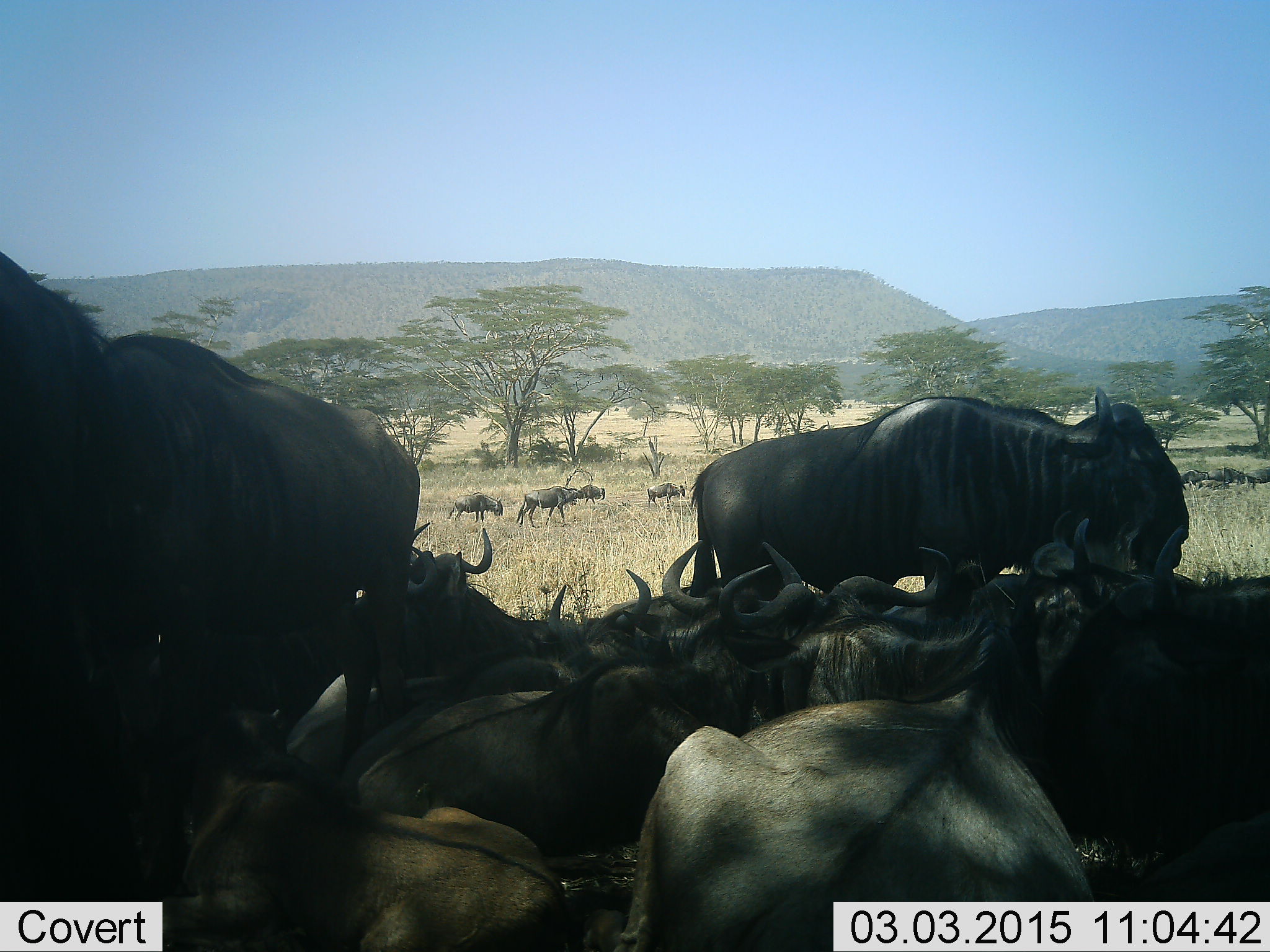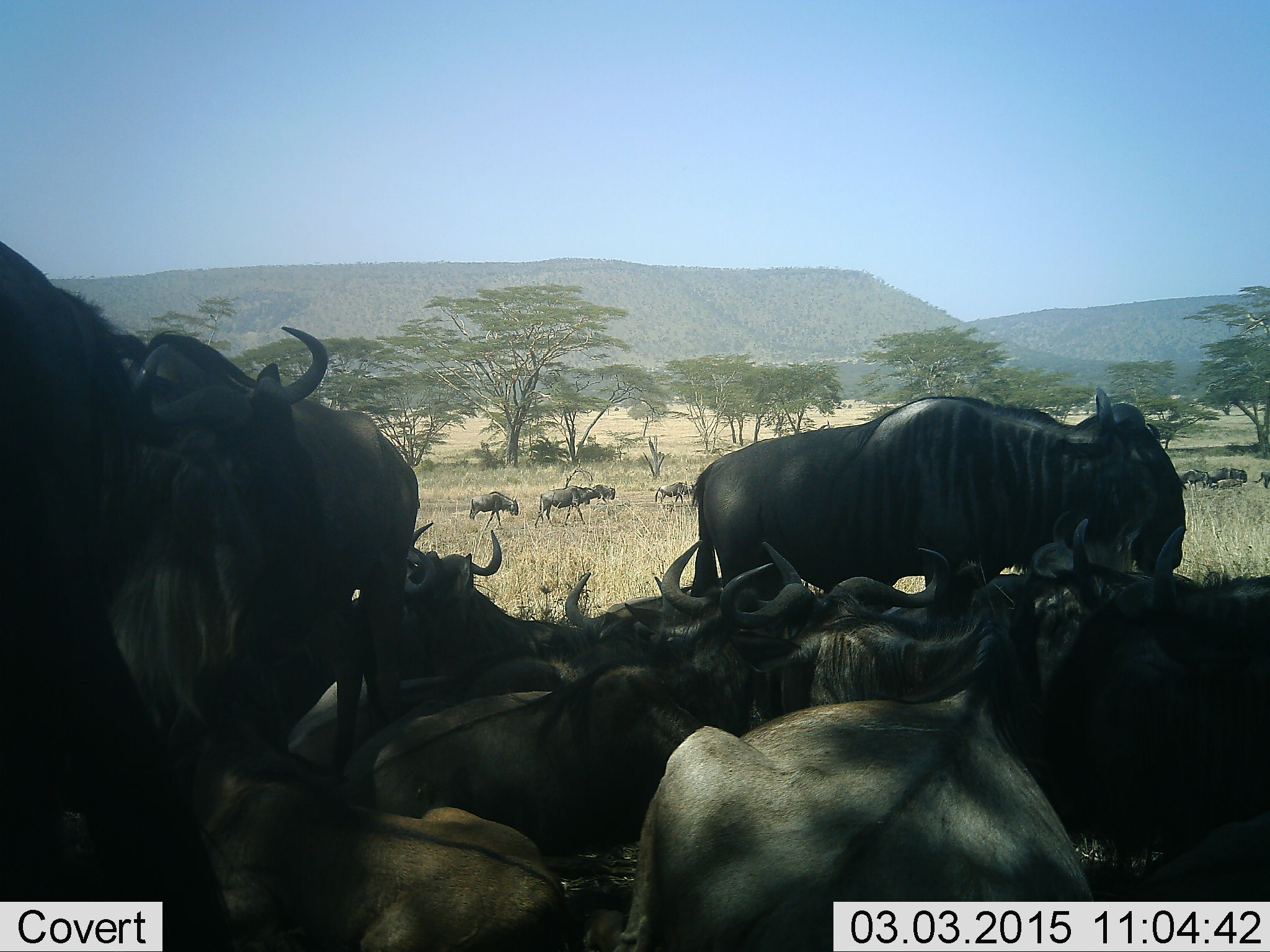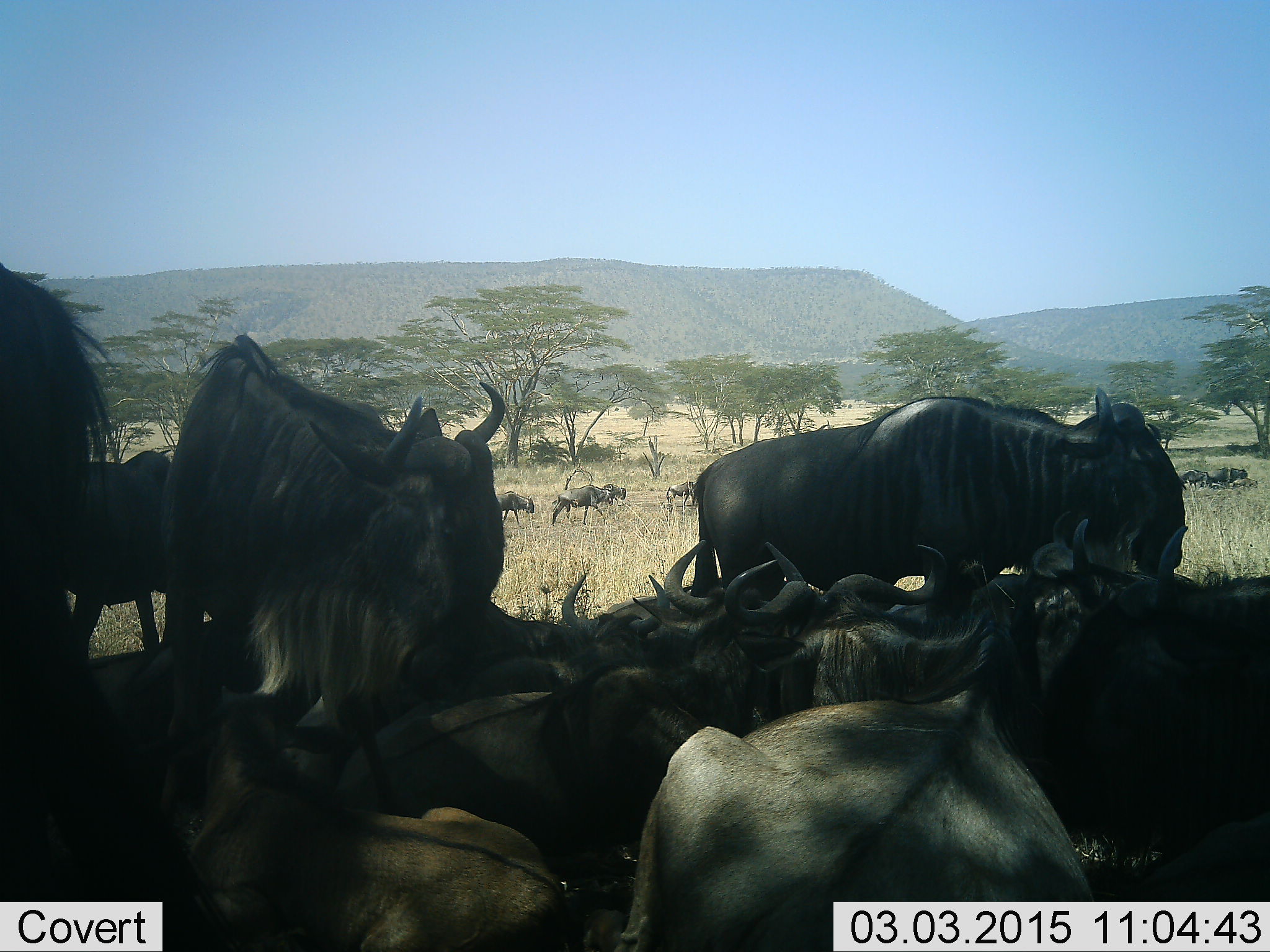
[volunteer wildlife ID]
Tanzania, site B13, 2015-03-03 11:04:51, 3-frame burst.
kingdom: Animalia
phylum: Chordata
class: Mammalia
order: Artiodactyla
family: Bovidae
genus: Connochaetes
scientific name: Connochaetes taurinus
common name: blue wildebeest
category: wildebeest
Wildebeest (blue wildebeest) (Connochaetes taurinus), count 11-50. Behavior (volunteer vote fractions): standing 50%, resting 100%, moving 60%, interacting 10%. Young present (vote fraction): 0%. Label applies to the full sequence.